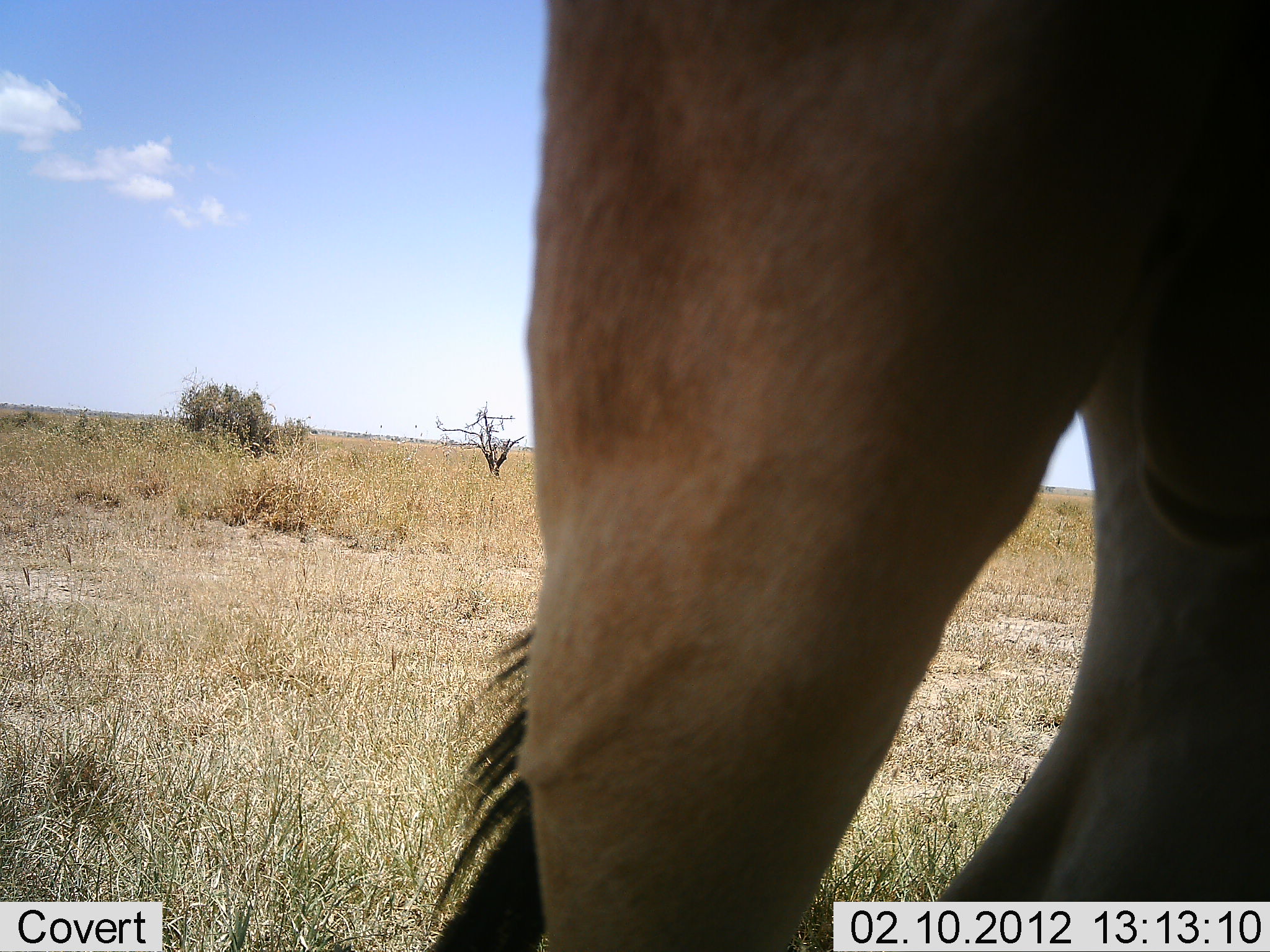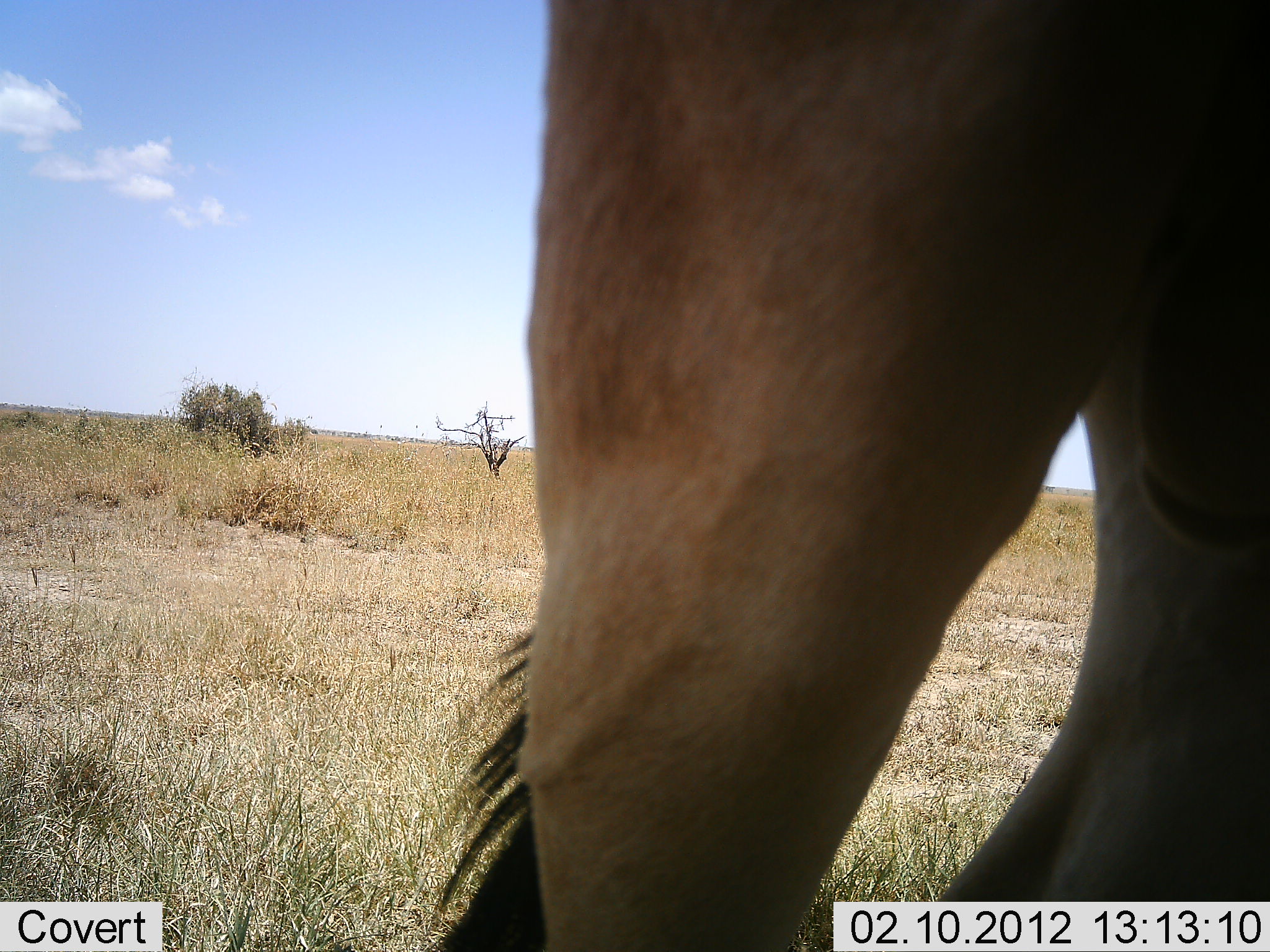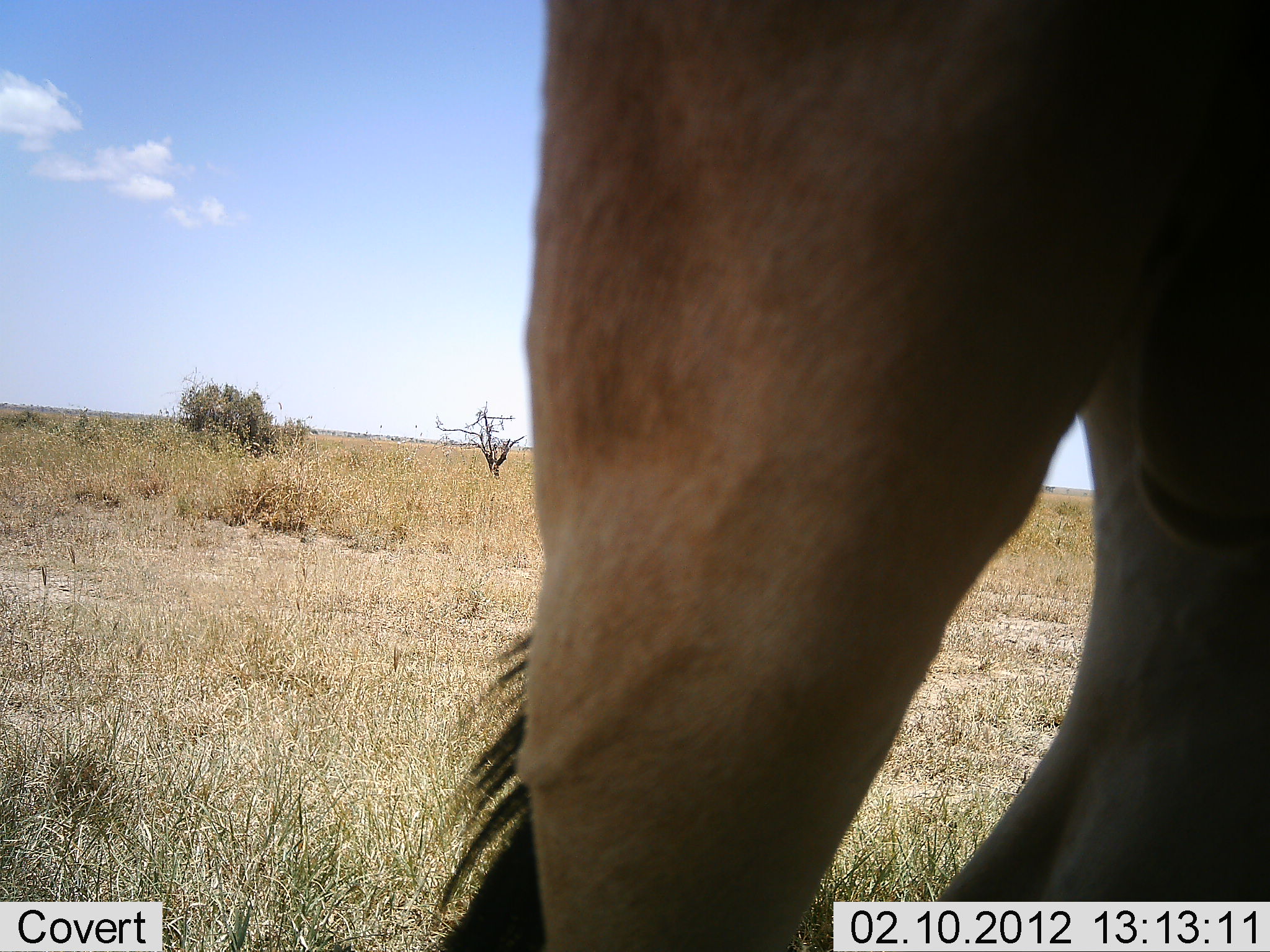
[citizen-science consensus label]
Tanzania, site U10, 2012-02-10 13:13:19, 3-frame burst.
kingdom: Animalia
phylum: Chordata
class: Mammalia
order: Artiodactyla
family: Bovidae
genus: Alcelaphus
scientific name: Alcelaphus buselaphus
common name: hartebeest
Hartebeest (Alcelaphus buselaphus), count 1. Behavior (volunteer vote fractions): standing 89%, resting 0%, moving 11%, interacting 0%. Young present (vote fraction): 0%. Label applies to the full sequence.